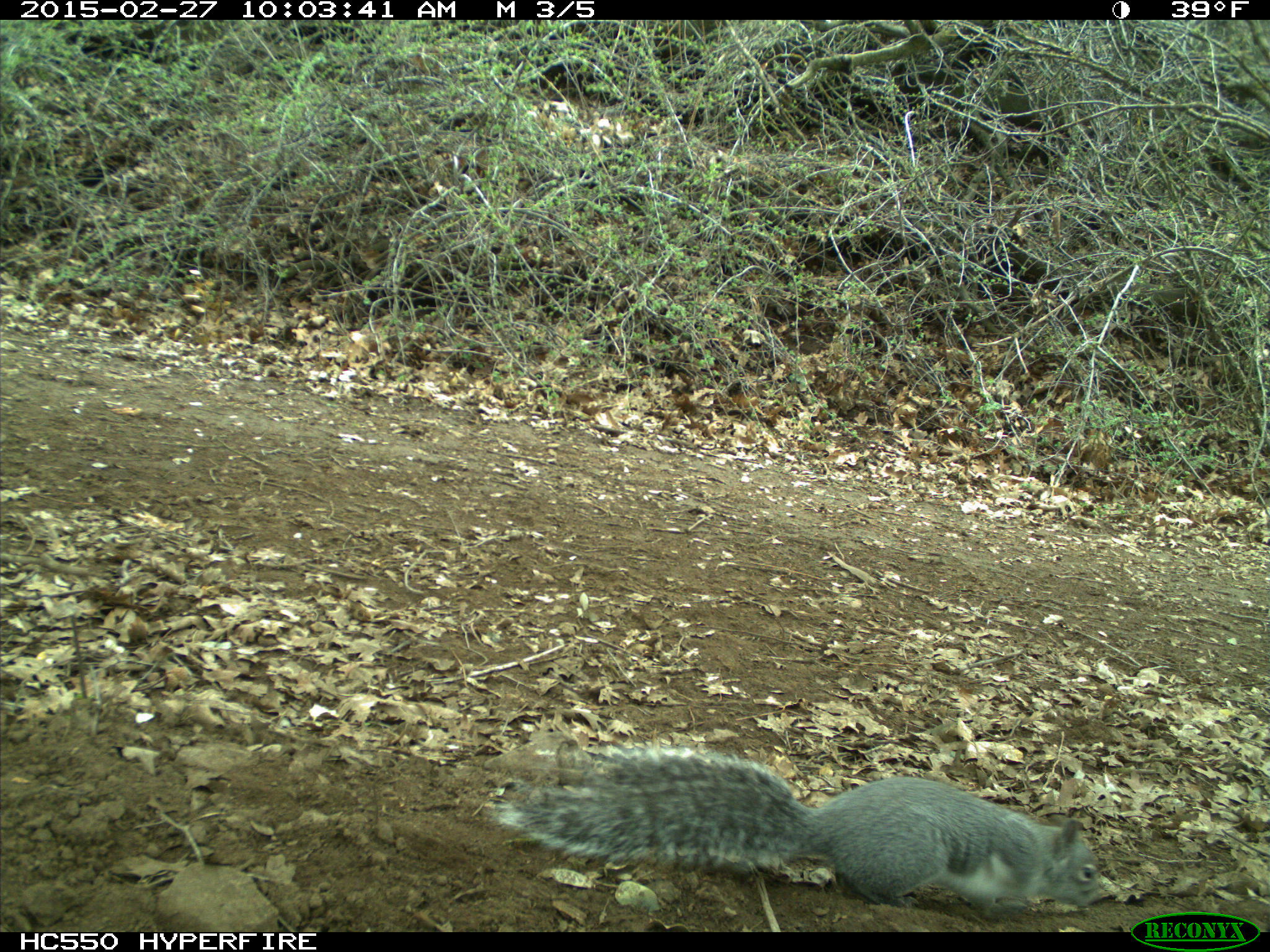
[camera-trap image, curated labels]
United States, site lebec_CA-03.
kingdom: Animalia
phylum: Chordata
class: Mammalia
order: Rodentia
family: Sciuridae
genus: Sciurus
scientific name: Sciurus carolinensis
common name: eastern gray squirrel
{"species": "Sciurus carolinensis (eastern gray squirrel)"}